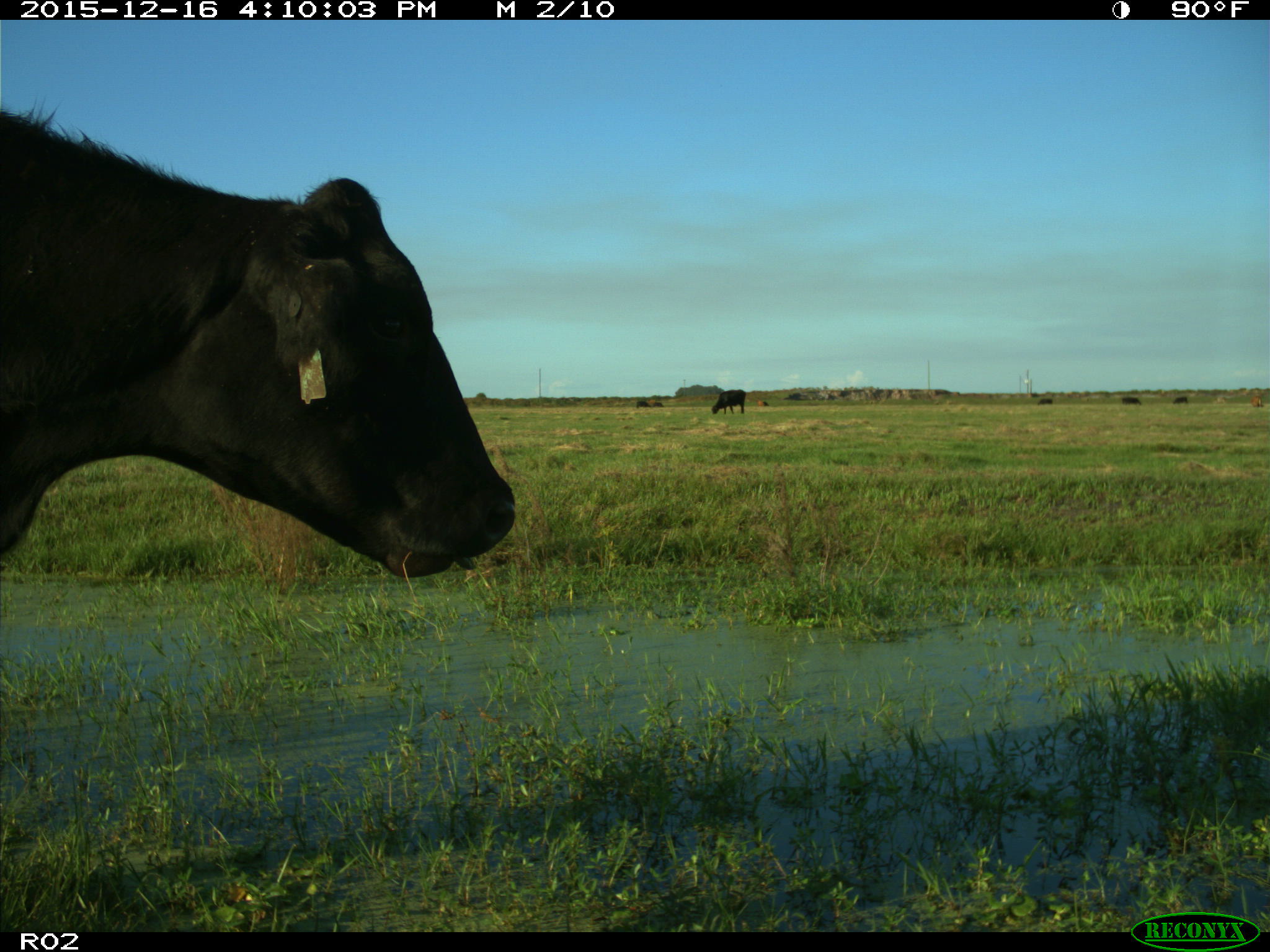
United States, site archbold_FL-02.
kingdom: Animalia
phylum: Chordata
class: Mammalia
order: Artiodactyla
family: Bovidae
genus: Bos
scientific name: Bos taurus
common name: domestic cow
Bos taurus (domestic cow).